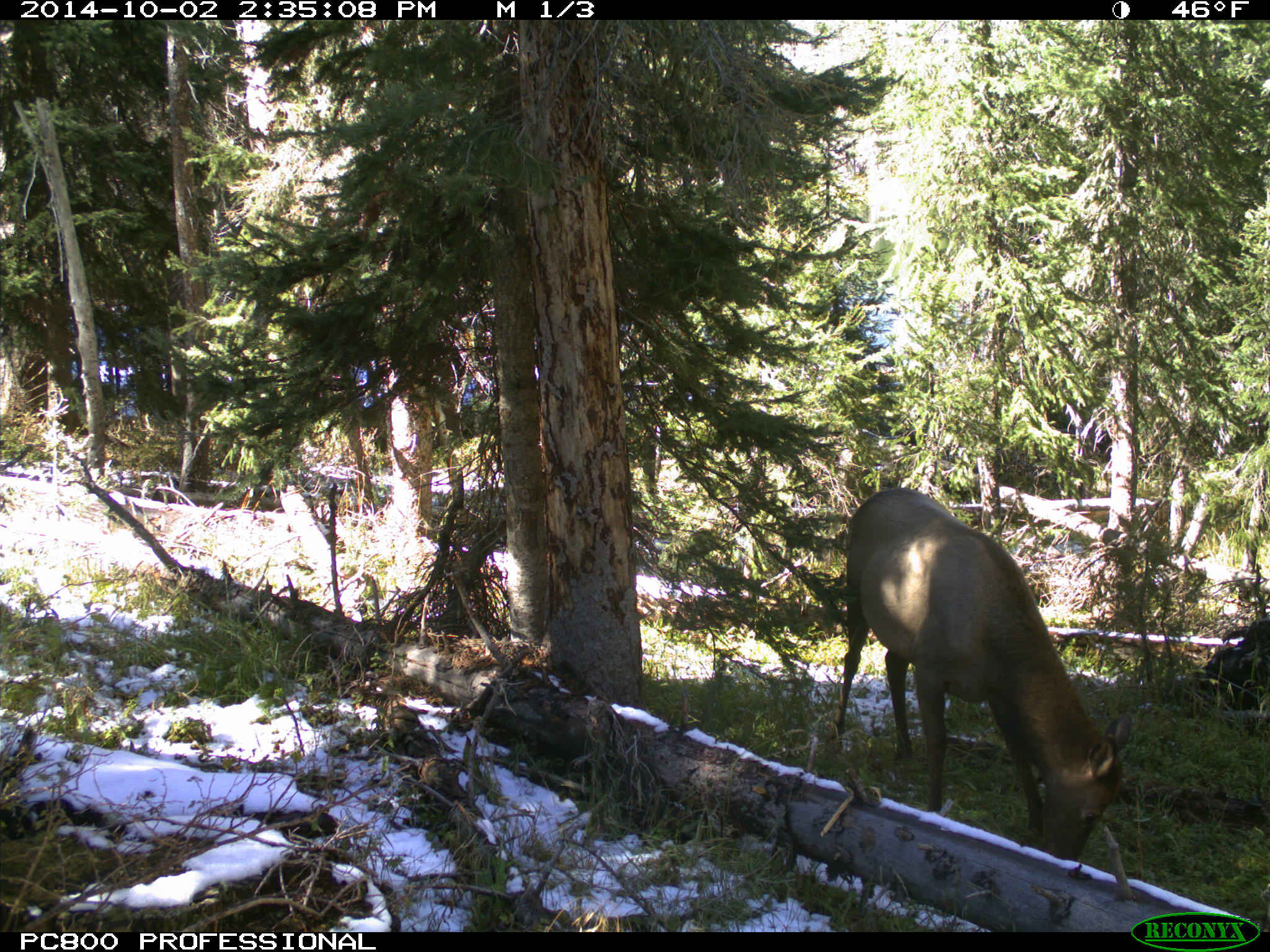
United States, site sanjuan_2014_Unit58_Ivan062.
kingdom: Animalia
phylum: Chordata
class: Mammalia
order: Artiodactyla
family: Cervidae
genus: Cervus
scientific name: Cervus elaphus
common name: red deer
Cervus elaphus (red deer).